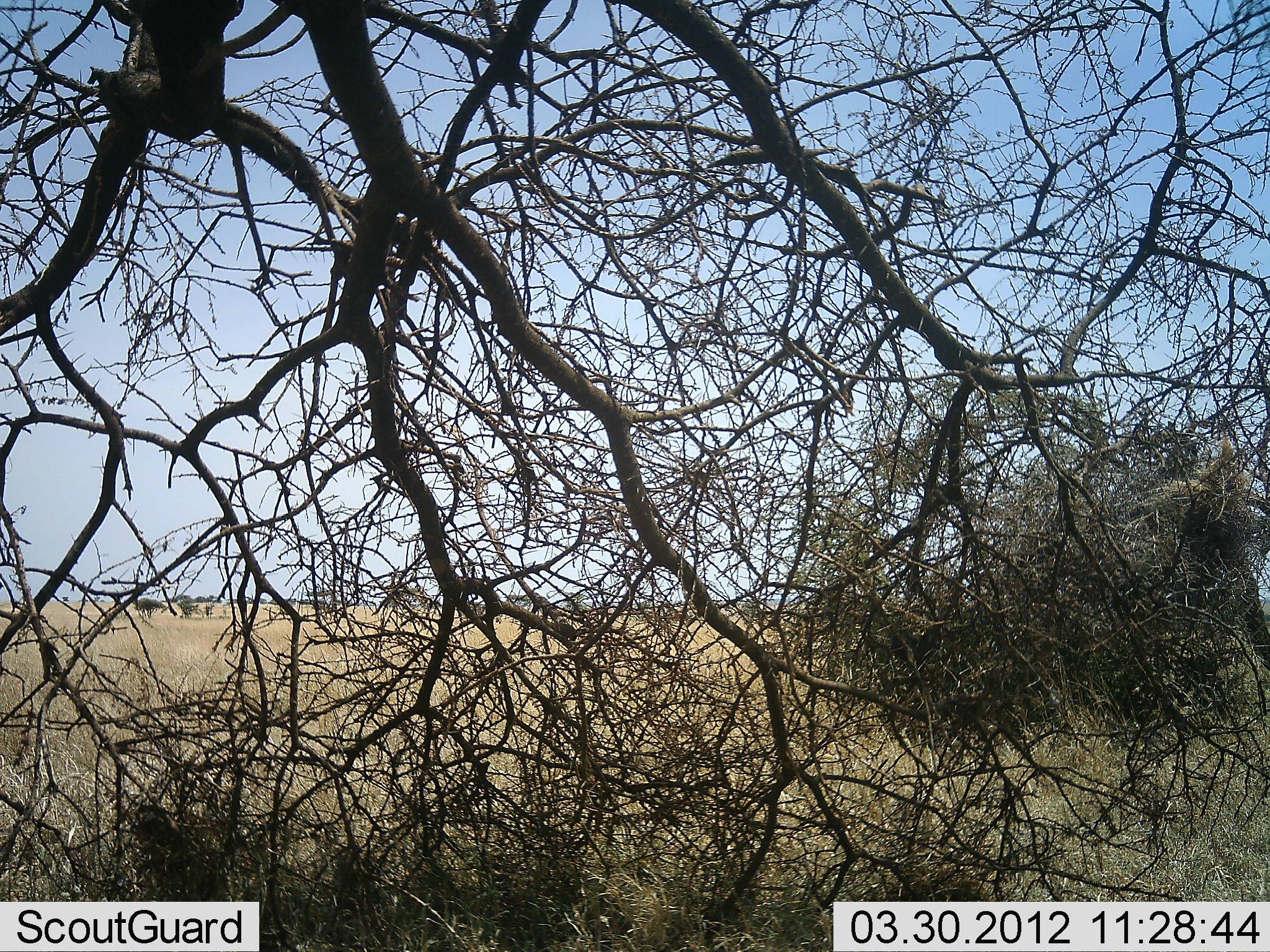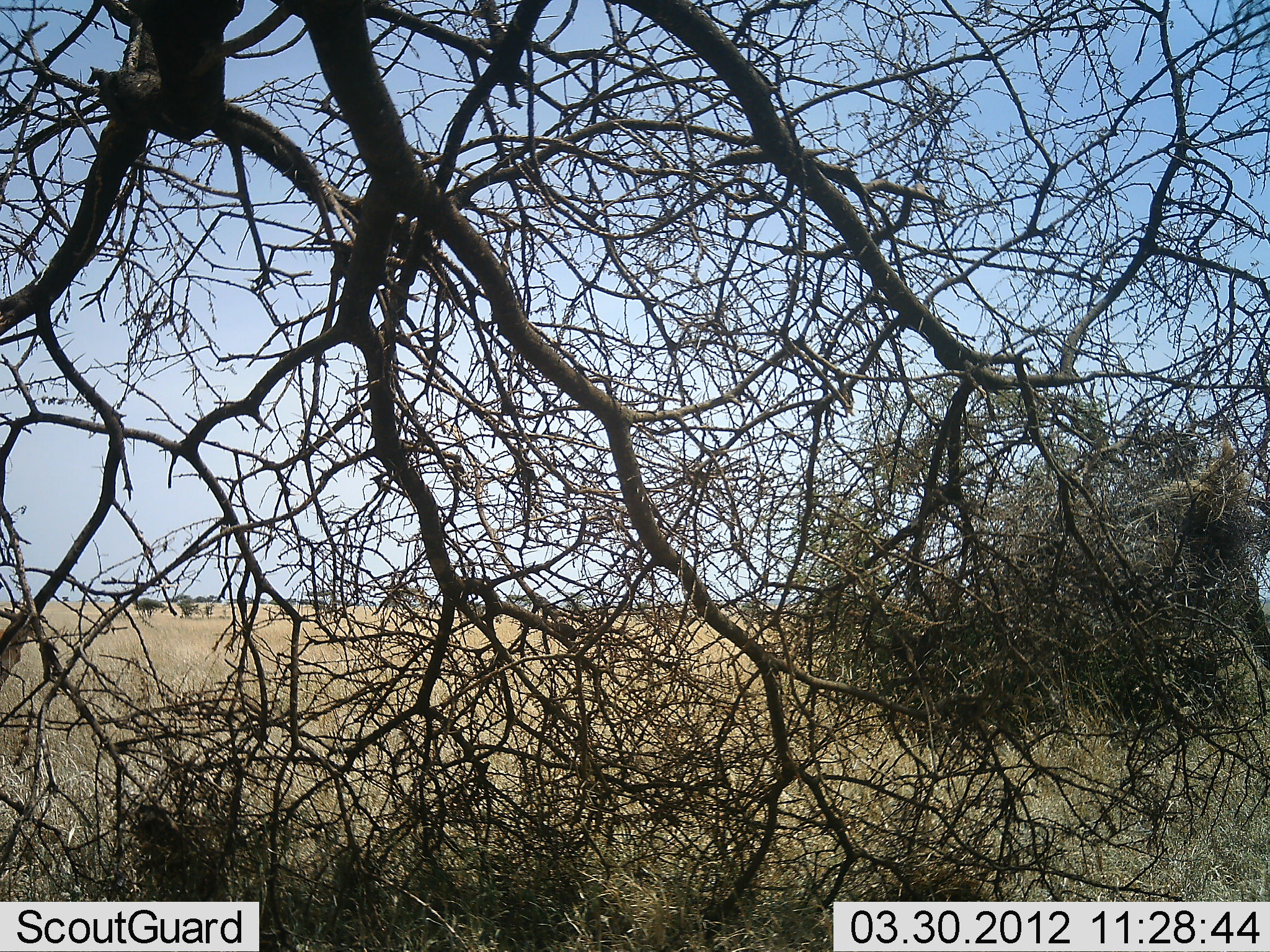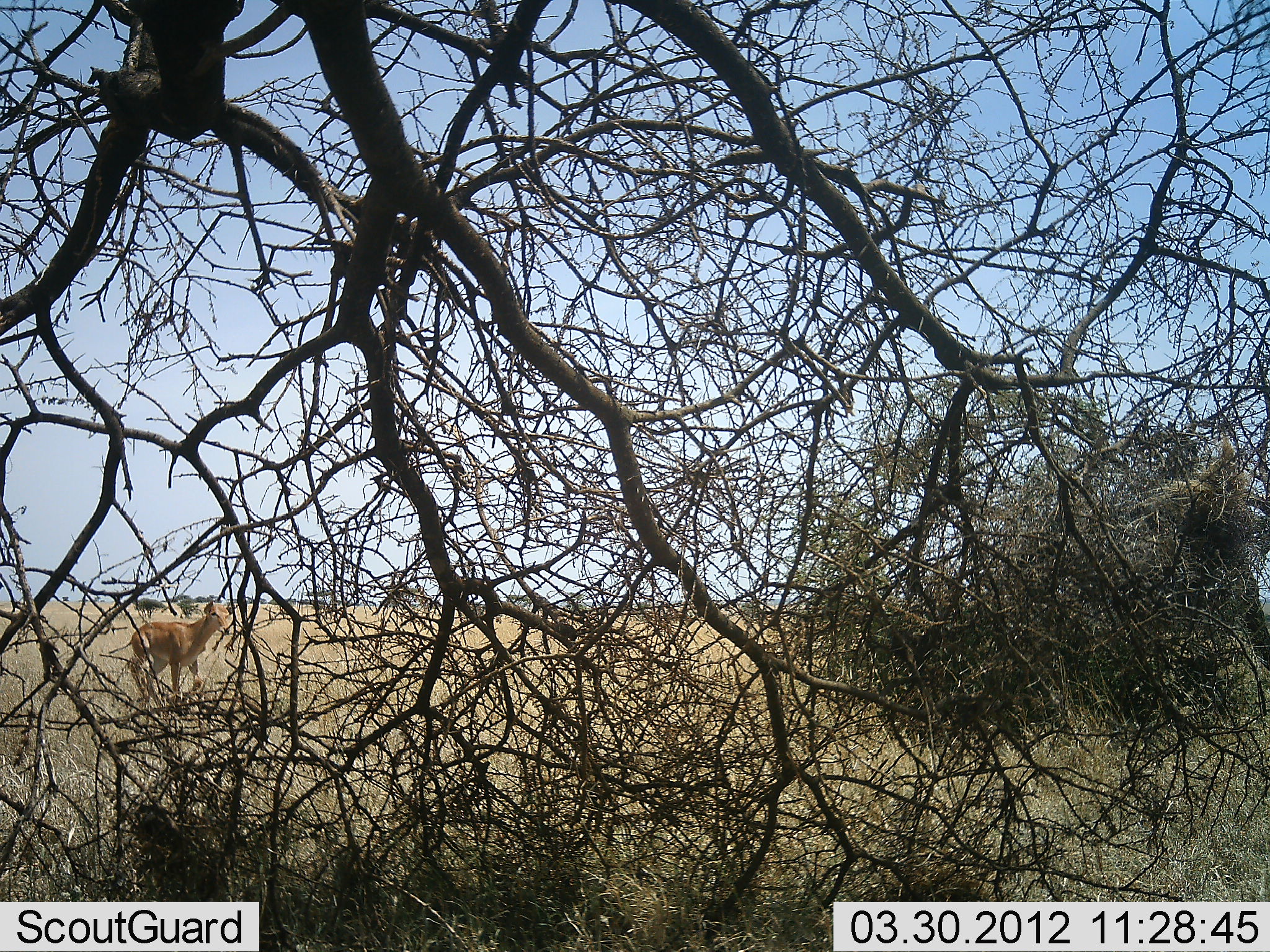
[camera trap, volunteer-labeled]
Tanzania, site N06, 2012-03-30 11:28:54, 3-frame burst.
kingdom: Animalia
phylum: Chordata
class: Mammalia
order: Artiodactyla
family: Bovidae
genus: Redunca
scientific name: Redunca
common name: reedbuck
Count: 1.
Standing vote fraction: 0%.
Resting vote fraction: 0%.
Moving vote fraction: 100%.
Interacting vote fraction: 0%.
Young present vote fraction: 0%.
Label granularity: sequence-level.